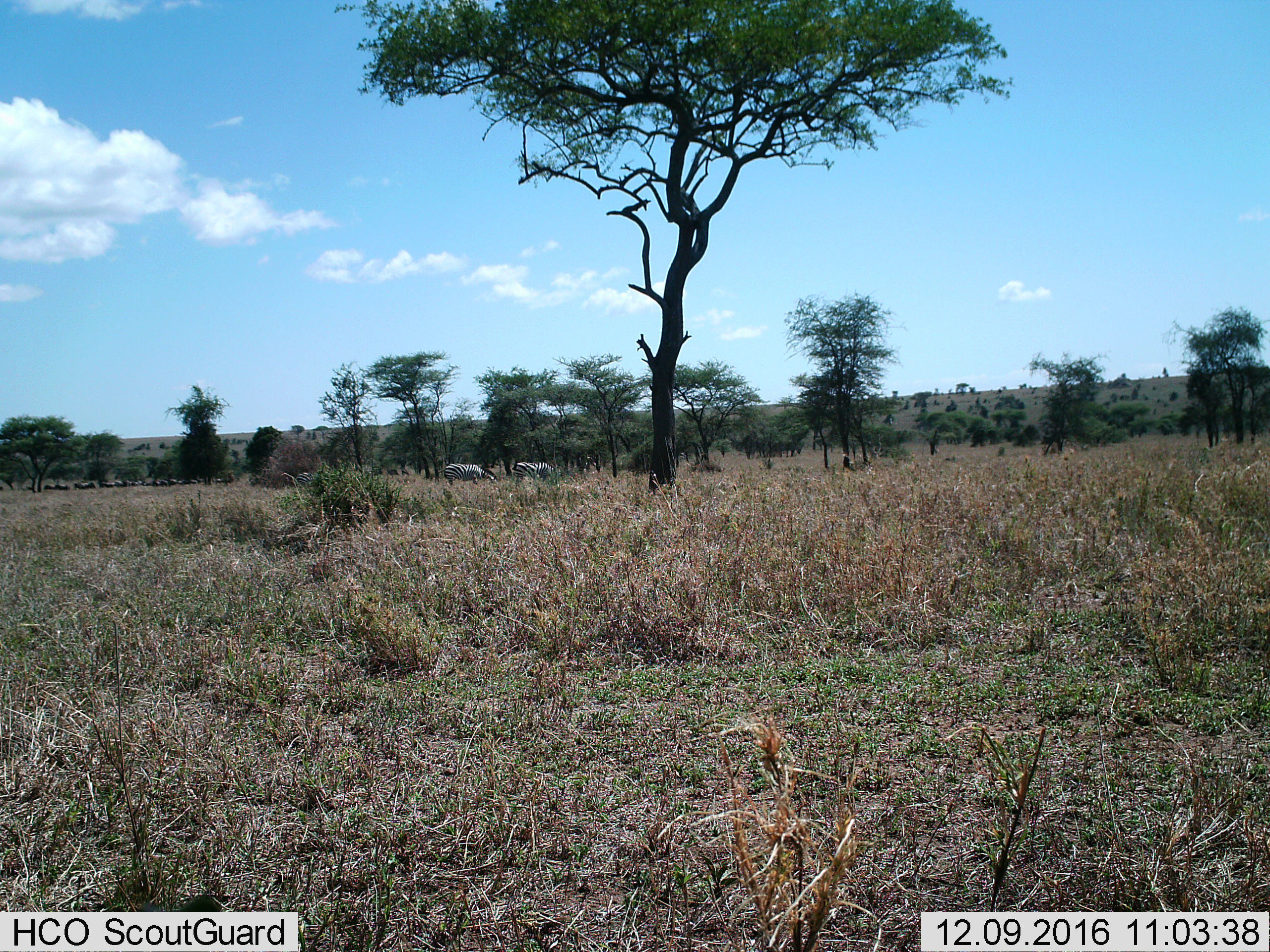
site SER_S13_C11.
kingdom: Animalia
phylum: Chordata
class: Mammalia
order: Artiodactyla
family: Bovidae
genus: Connochaetes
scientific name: Connochaetes taurinus taurinus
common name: blue wildebeest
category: wildebeestblue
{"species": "wildebeestblue (blue wildebeest) (Connochaetes taurinus taurinus)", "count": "11-50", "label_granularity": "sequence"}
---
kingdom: Animalia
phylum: Chordata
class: Mammalia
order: Perissodactyla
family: Equidae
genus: Equus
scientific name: Equus quagga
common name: plains zebra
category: zebraplains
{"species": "zebraplains (plains zebra) (Equus quagga)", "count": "2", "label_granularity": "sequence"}